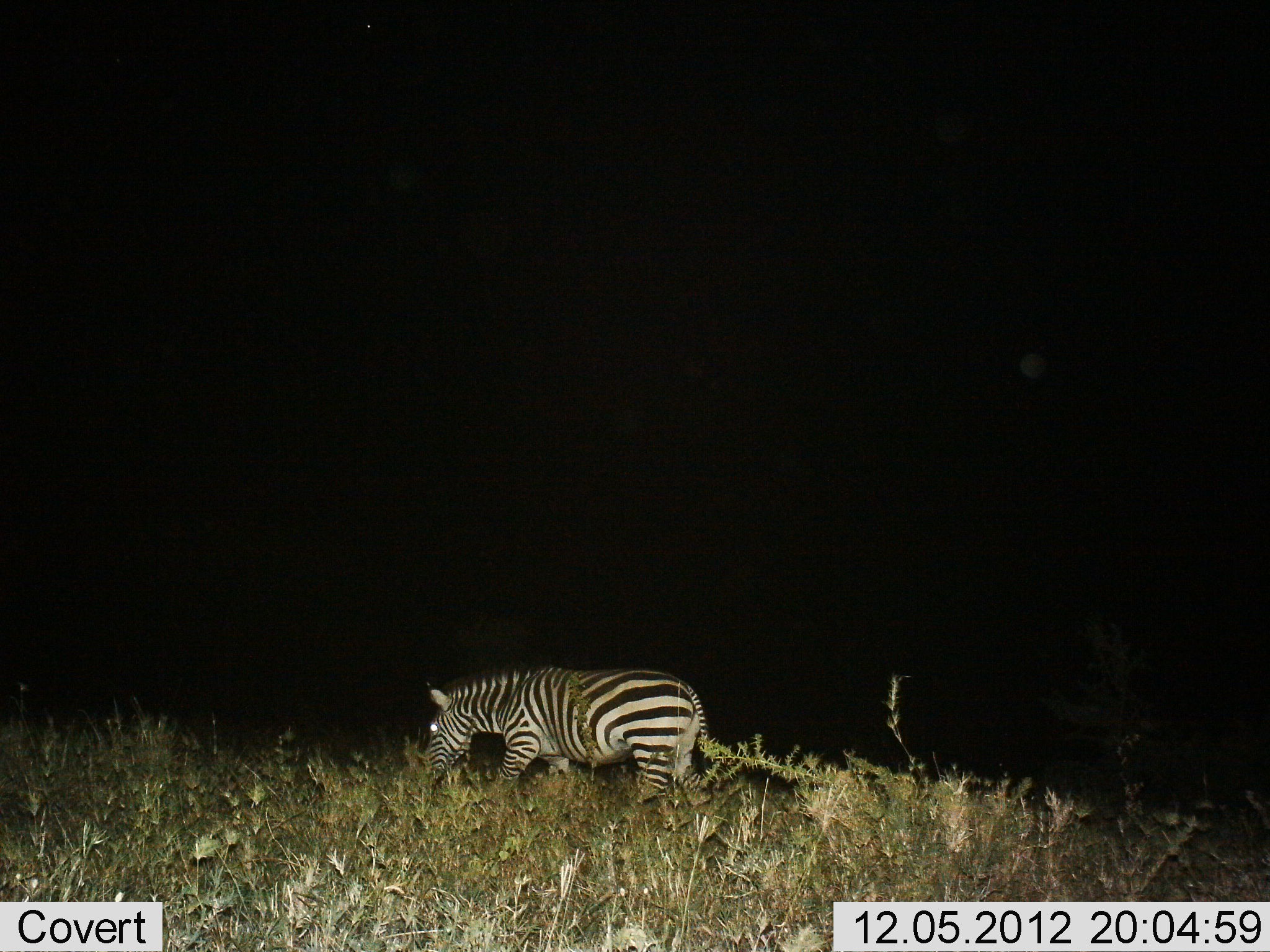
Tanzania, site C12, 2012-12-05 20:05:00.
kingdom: Animalia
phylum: Chordata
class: Mammalia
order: Perissodactyla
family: Equidae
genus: Equus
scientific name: Equus quagga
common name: plains zebra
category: zebra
Zebra (plains zebra) (Equus quagga), count 1. Behavior (volunteer vote fractions): standing 10%, resting 0%, moving 40%, interacting 0%. Young present (vote fraction): 0%. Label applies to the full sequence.